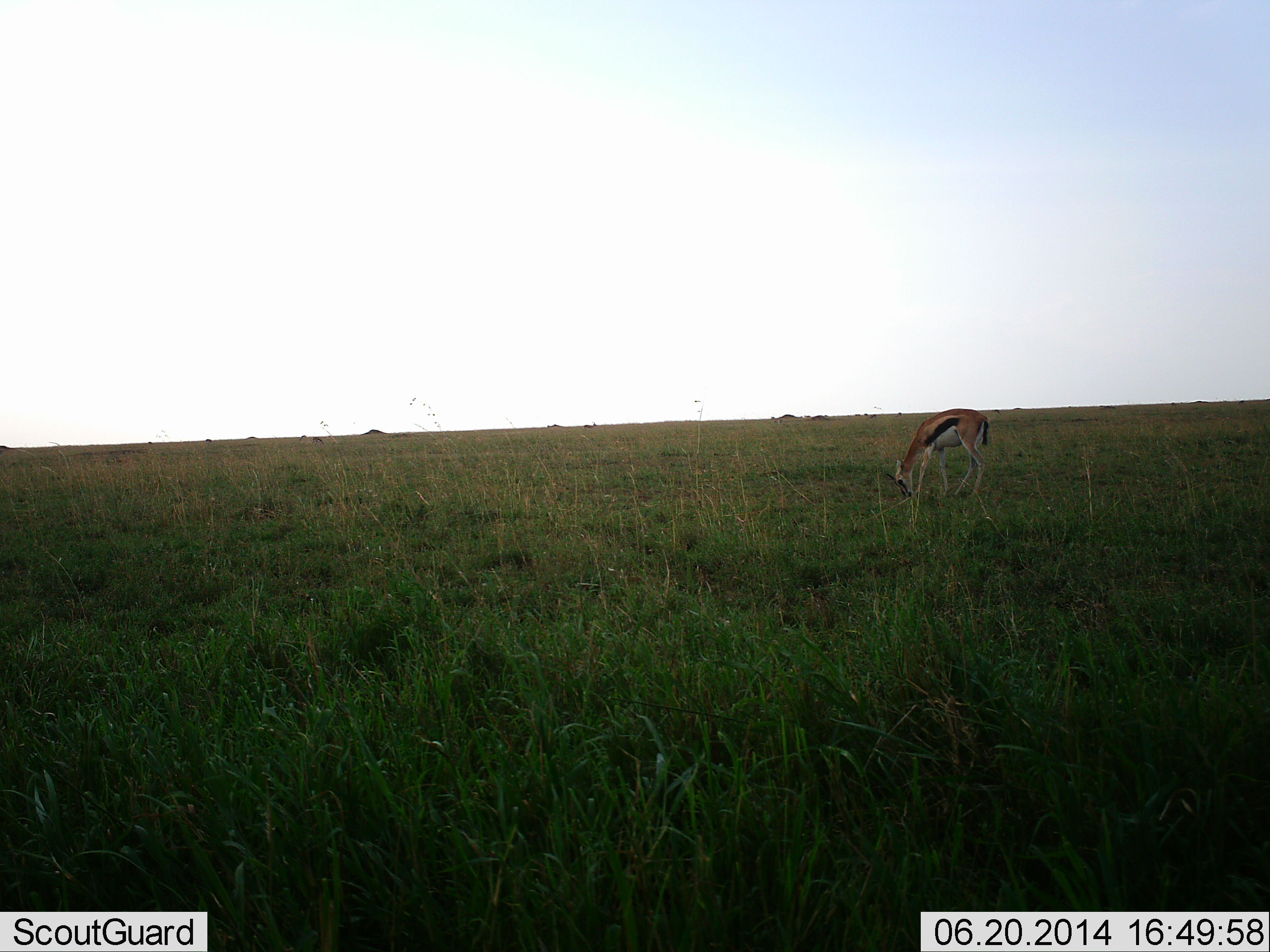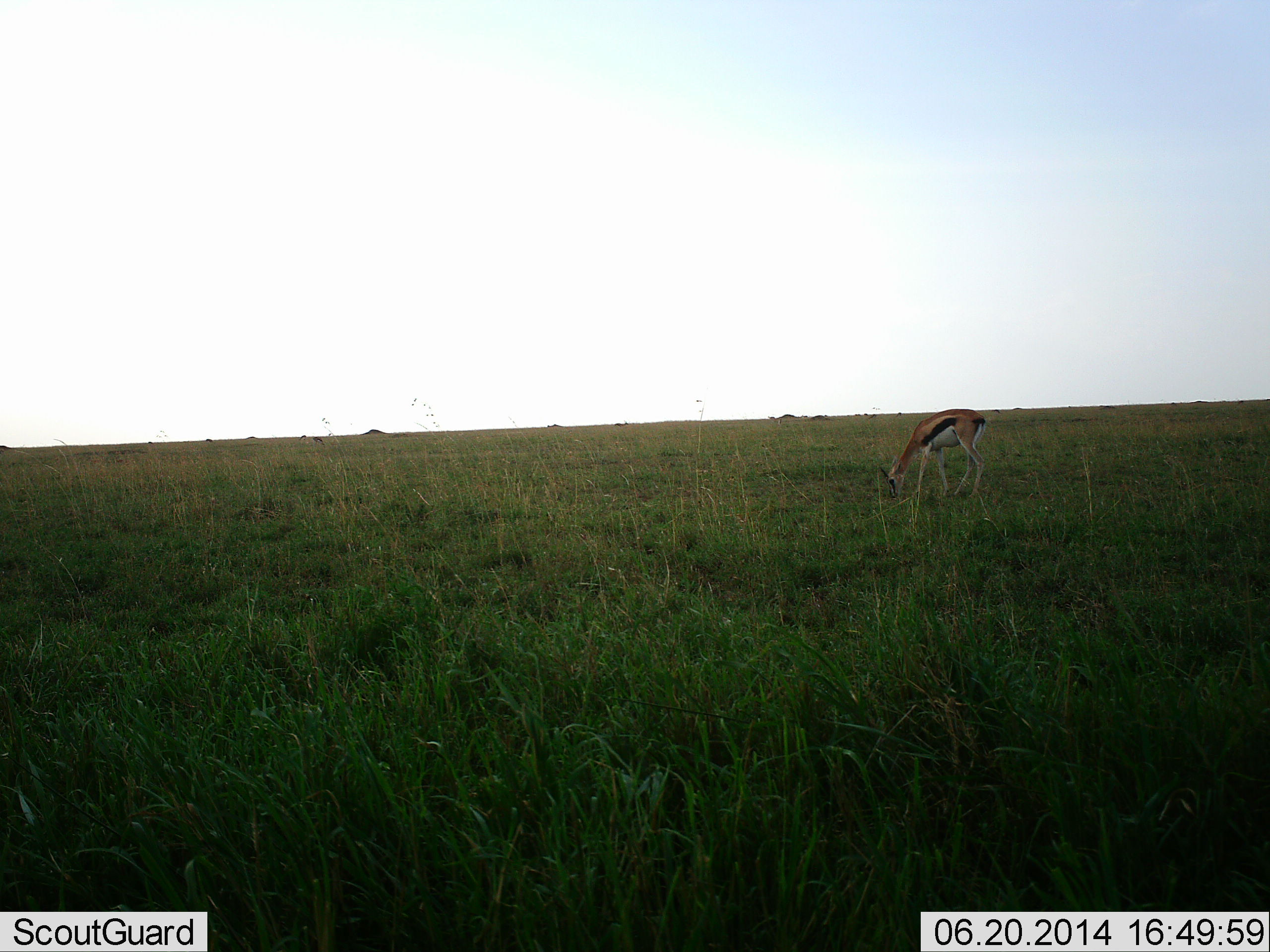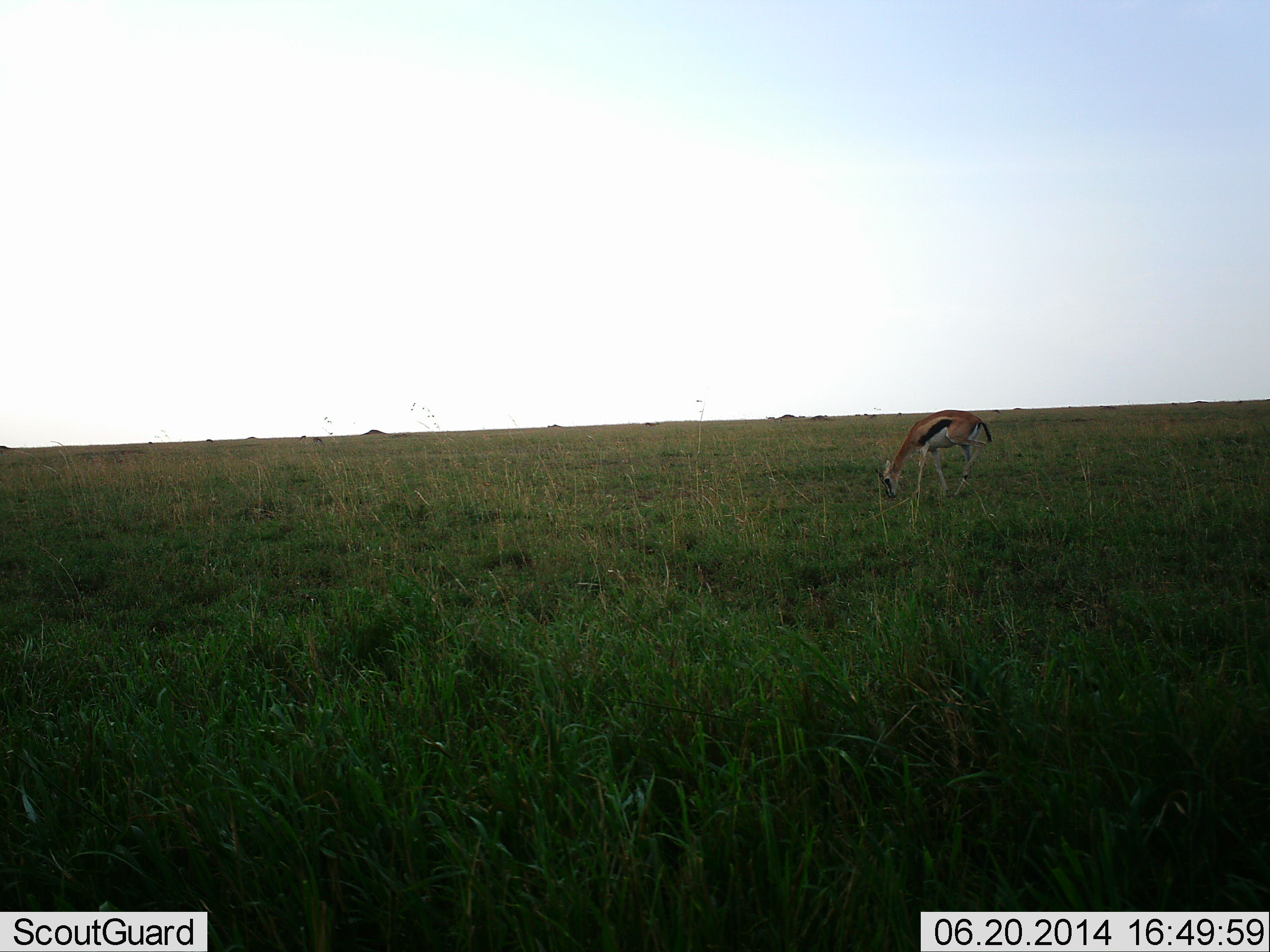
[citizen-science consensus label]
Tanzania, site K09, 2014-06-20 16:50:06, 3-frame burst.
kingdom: Animalia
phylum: Chordata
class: Mammalia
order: Artiodactyla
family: Bovidae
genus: Eudorcas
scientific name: Eudorcas thomsonii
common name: thomson's gazelle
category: gazellethomsons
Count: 1.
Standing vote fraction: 0%.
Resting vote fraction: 0%.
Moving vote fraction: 0%.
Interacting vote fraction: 0%.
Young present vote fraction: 0%.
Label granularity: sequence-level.